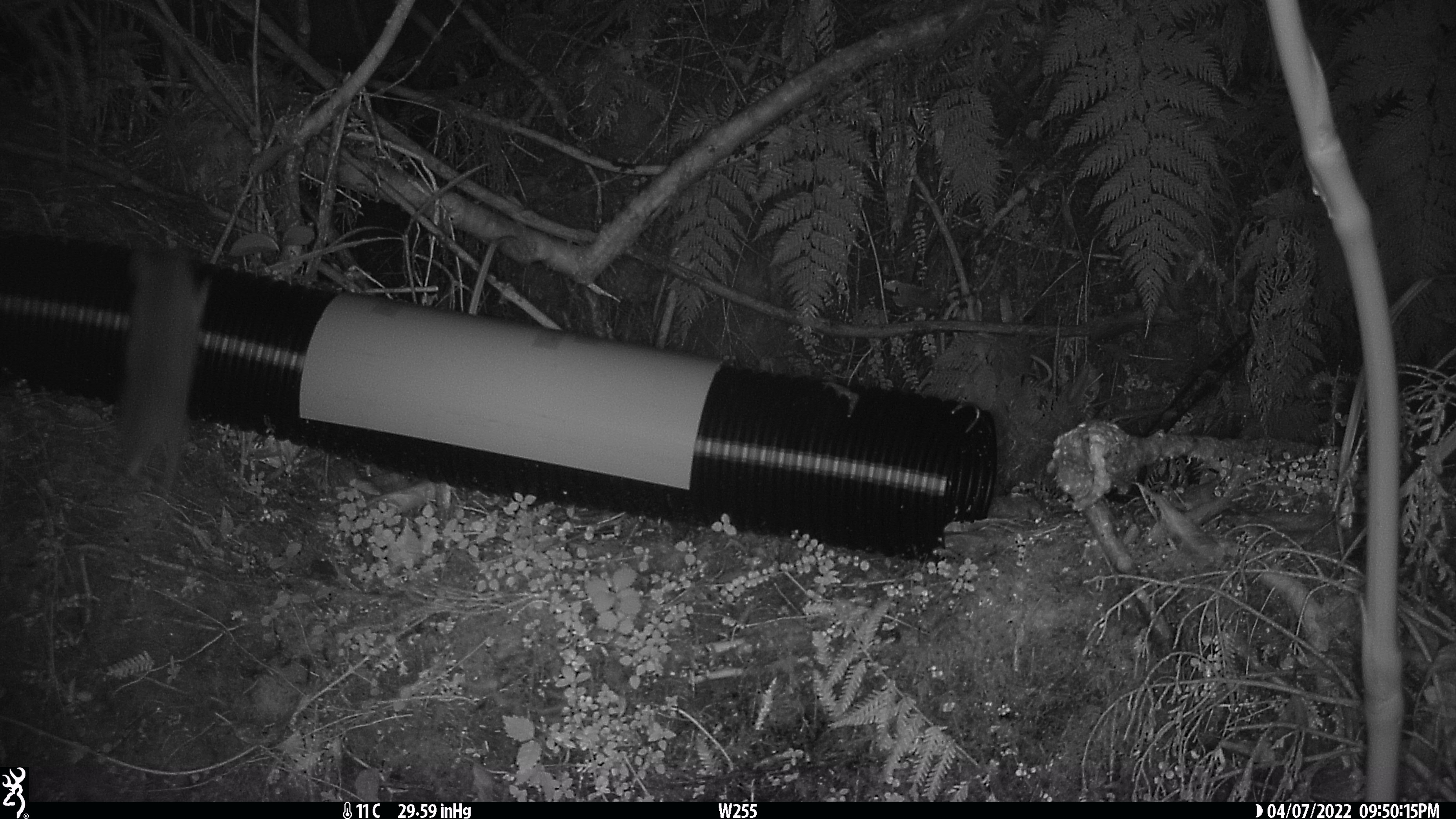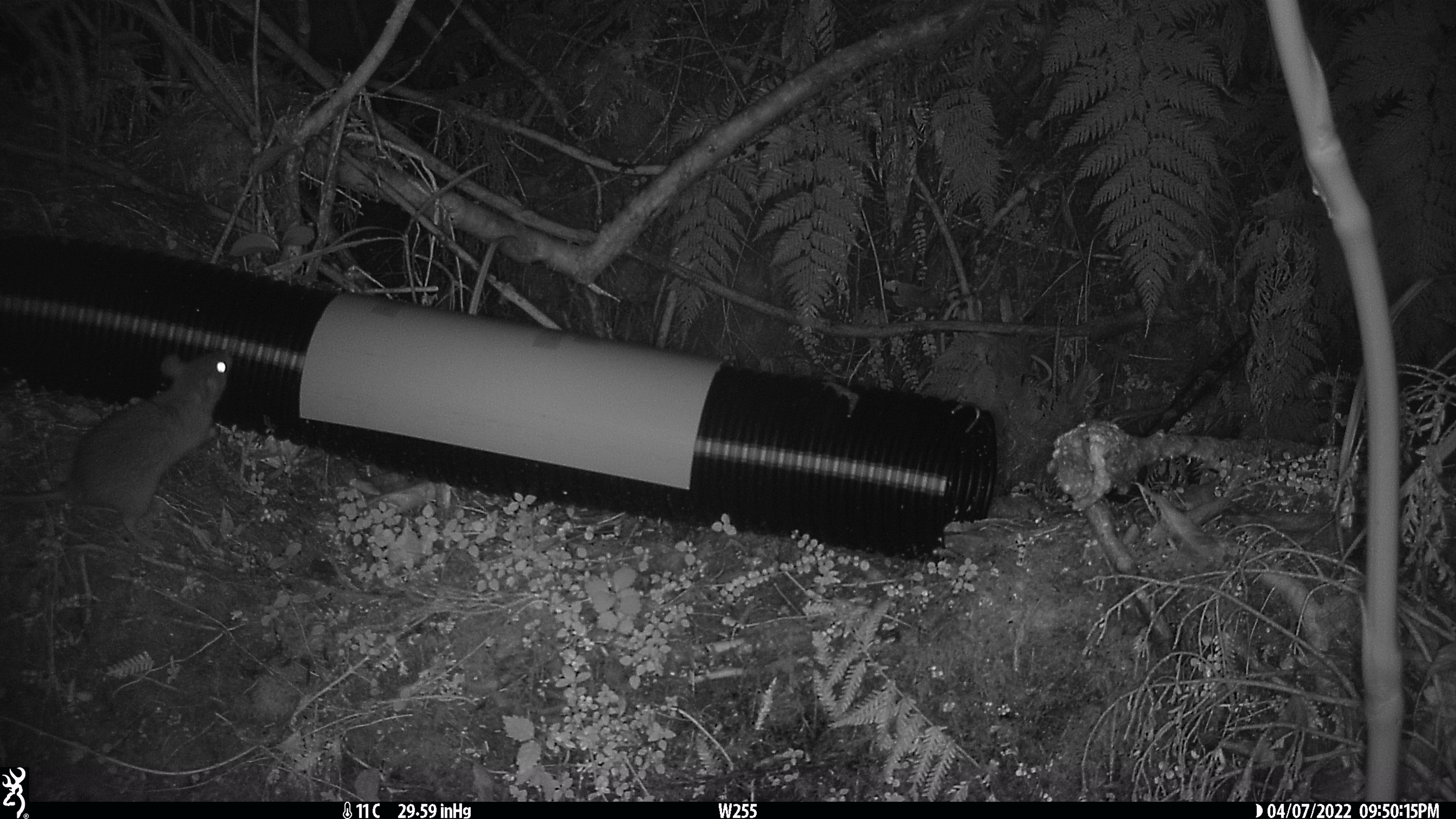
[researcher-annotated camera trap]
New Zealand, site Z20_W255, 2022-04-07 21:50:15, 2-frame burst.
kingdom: Animalia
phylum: Chordata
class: Mammalia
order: Rodentia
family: Muridae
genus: Rattus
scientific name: Rattus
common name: rat